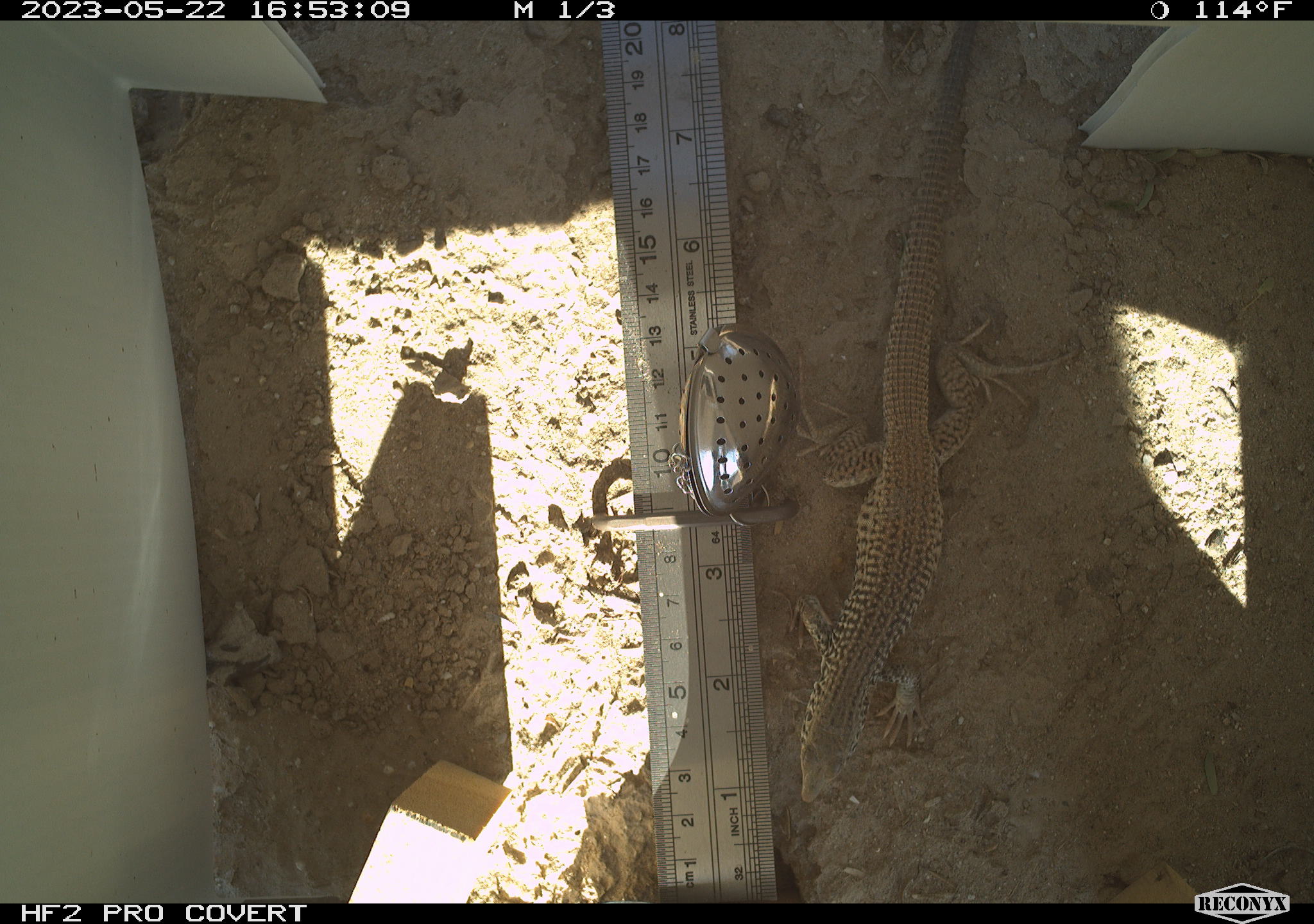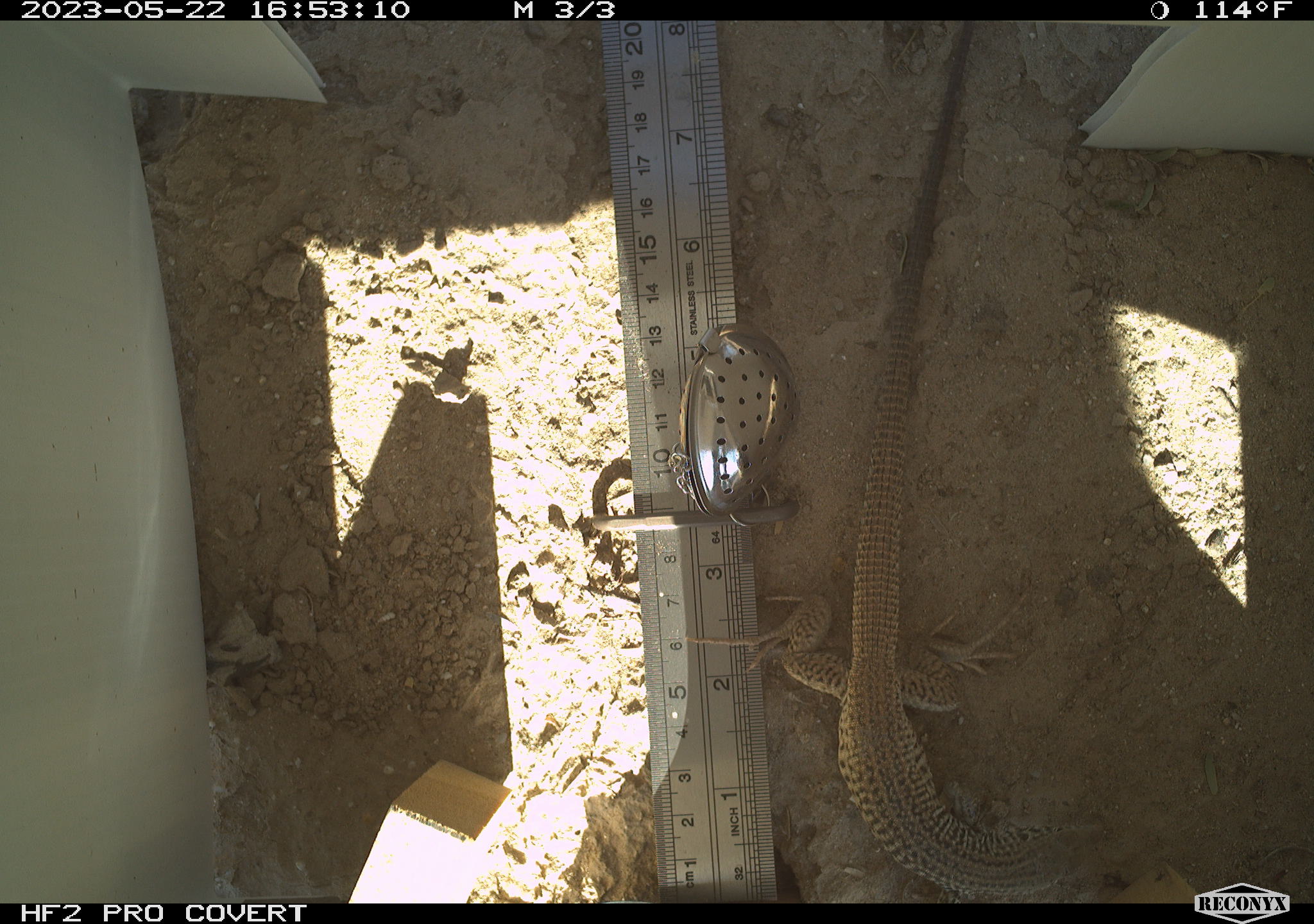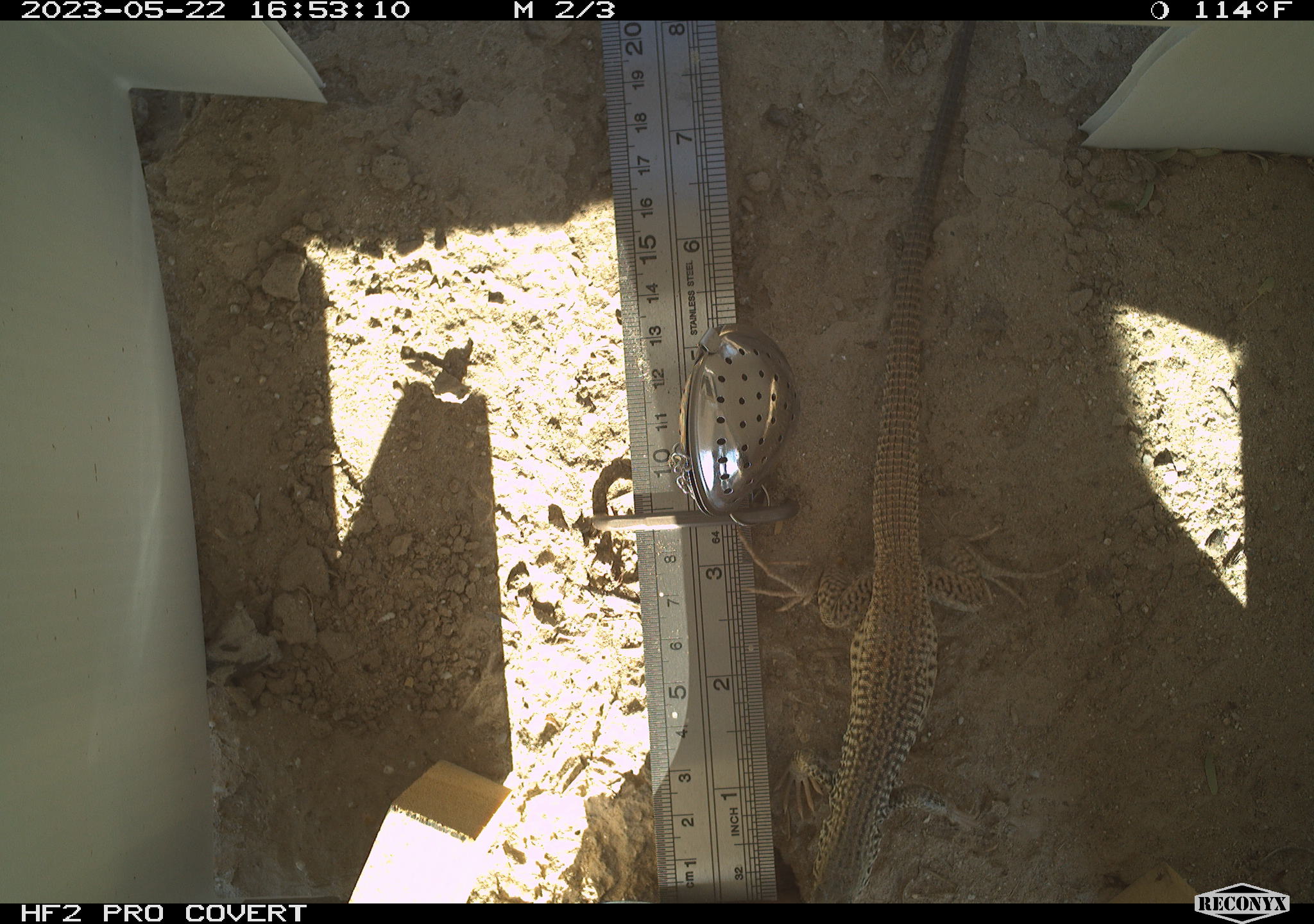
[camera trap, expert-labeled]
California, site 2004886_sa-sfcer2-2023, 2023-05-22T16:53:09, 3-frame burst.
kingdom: Animalia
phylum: Chordata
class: Reptilia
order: Squamata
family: Teiidae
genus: Aspidoscelis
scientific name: Aspidoscelis tigris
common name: western whiptail